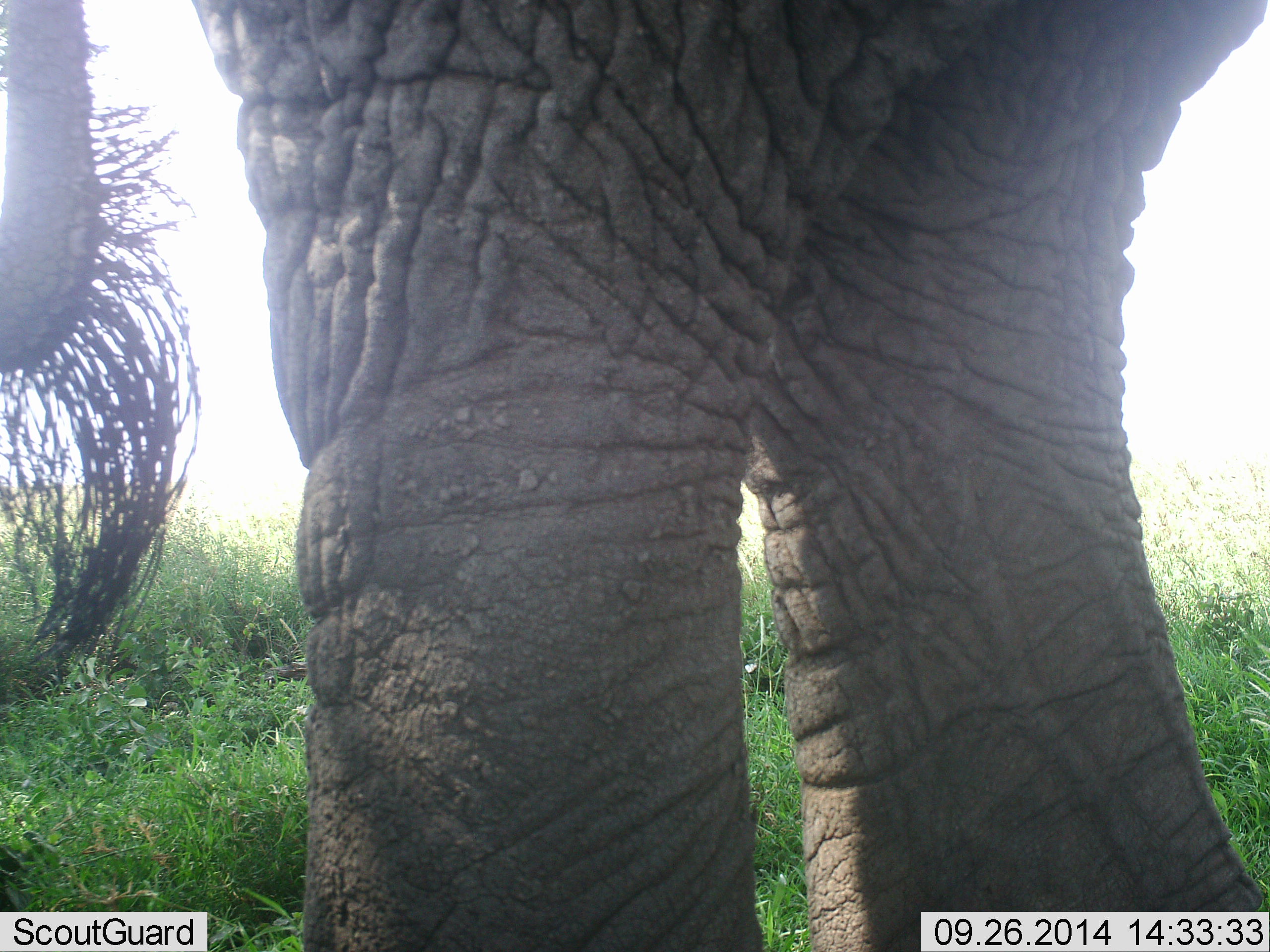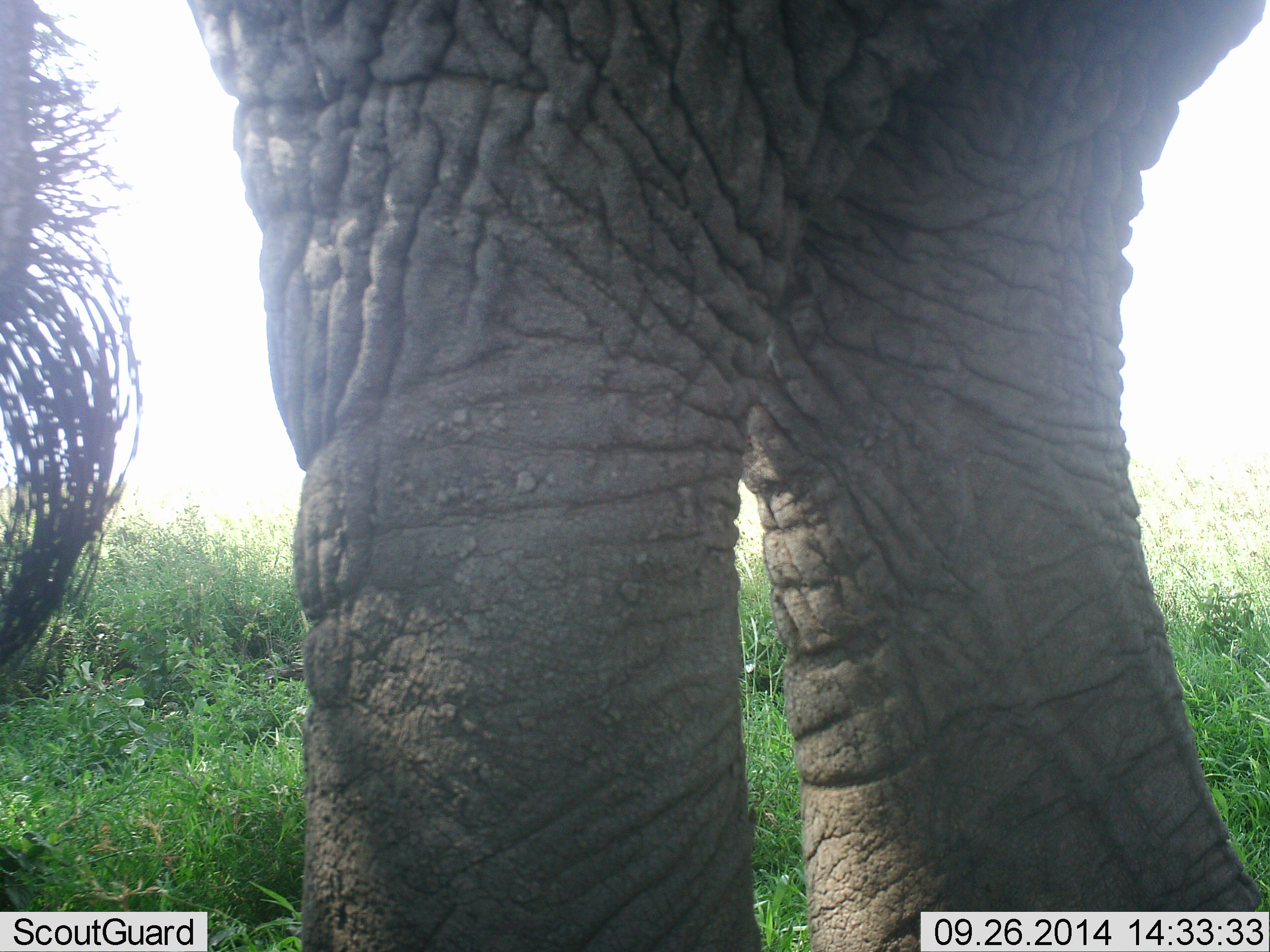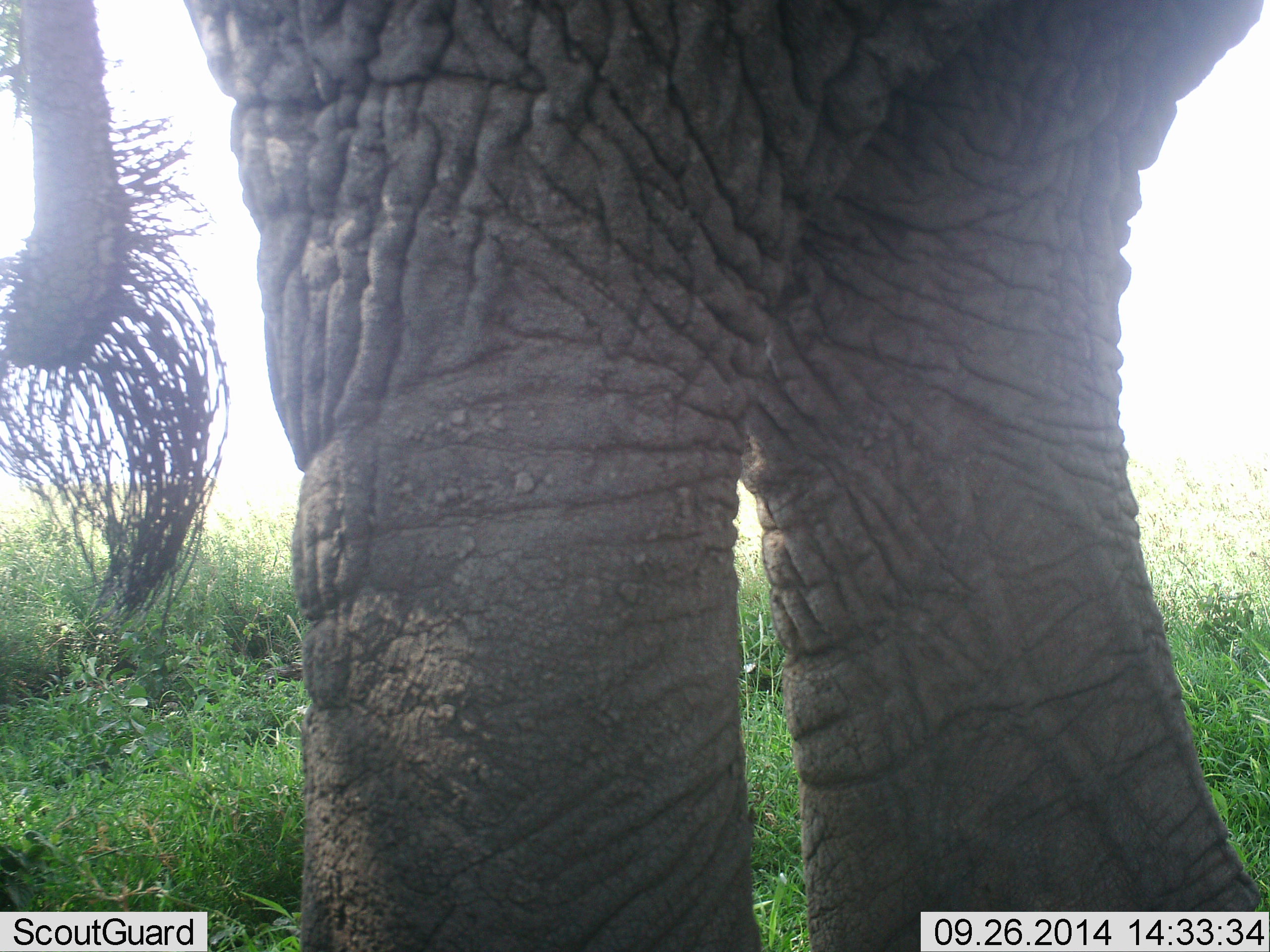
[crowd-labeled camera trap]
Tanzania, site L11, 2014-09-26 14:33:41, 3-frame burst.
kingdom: Animalia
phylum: Chordata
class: Mammalia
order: Proboscidea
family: Elephantidae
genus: Loxodonta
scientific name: Loxodonta africana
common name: african bush elephant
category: elephant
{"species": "elephant (african bush elephant) (Loxodonta africana)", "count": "1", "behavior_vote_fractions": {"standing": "100%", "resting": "0%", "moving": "0%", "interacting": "0%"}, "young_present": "10%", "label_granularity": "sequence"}